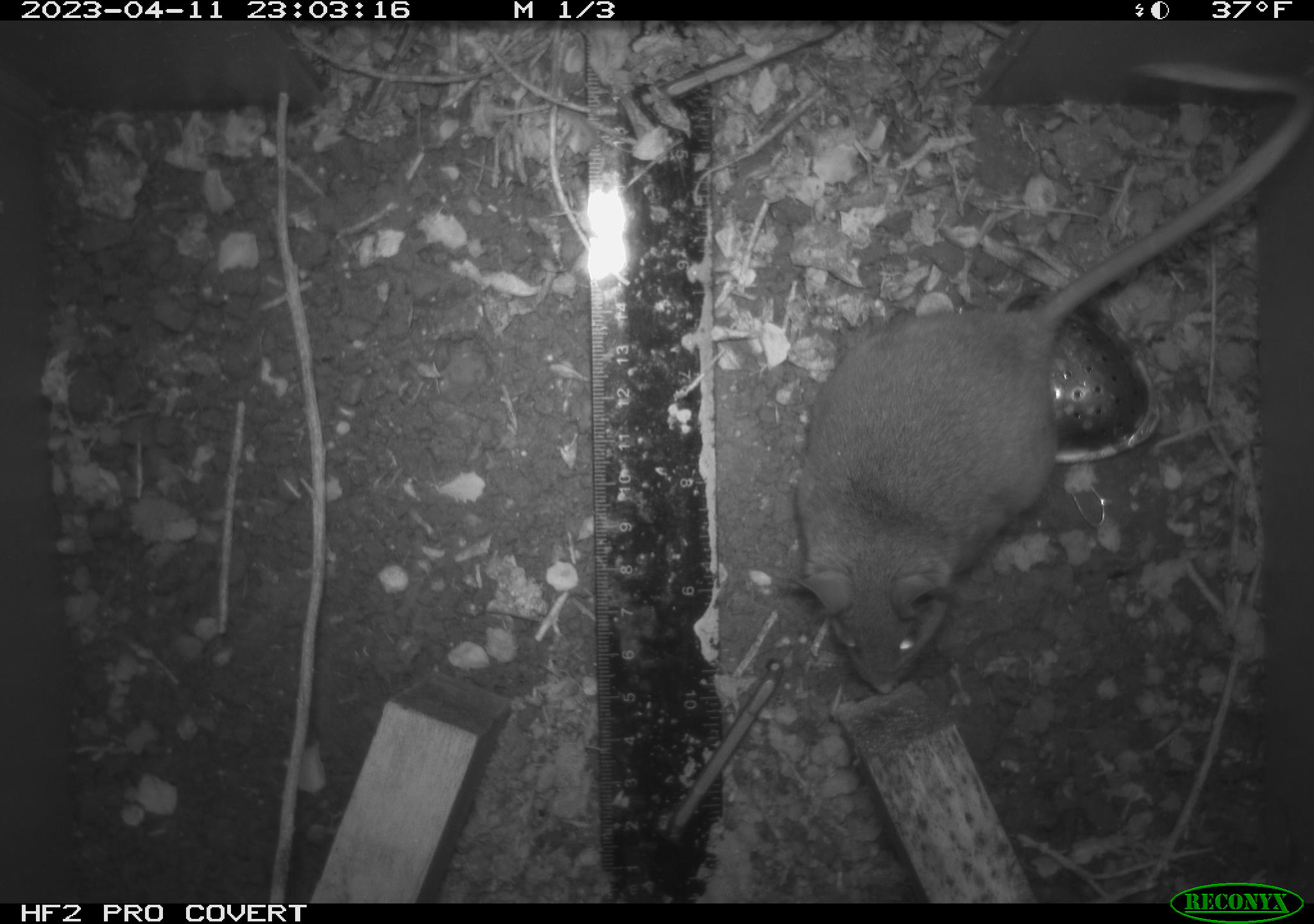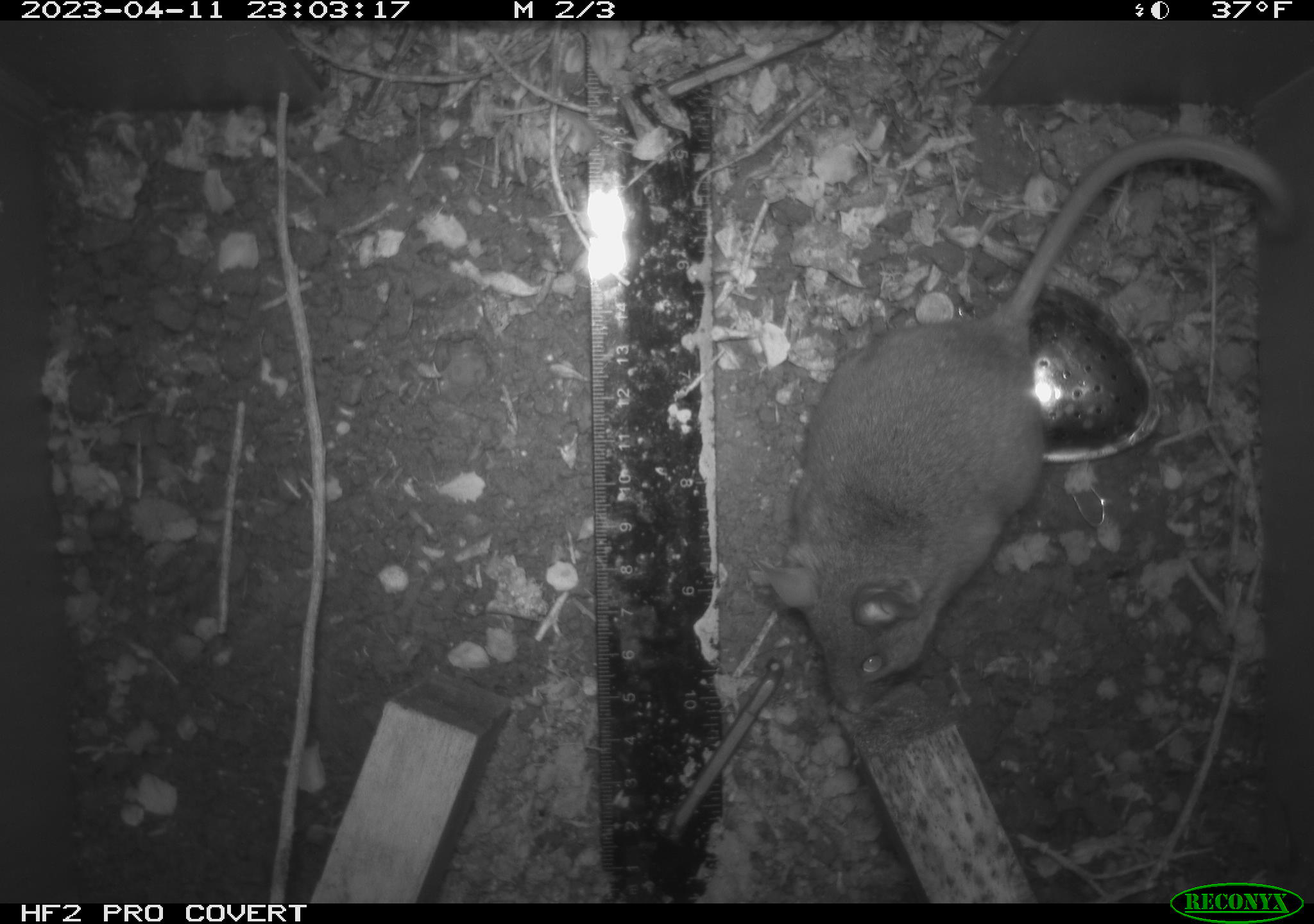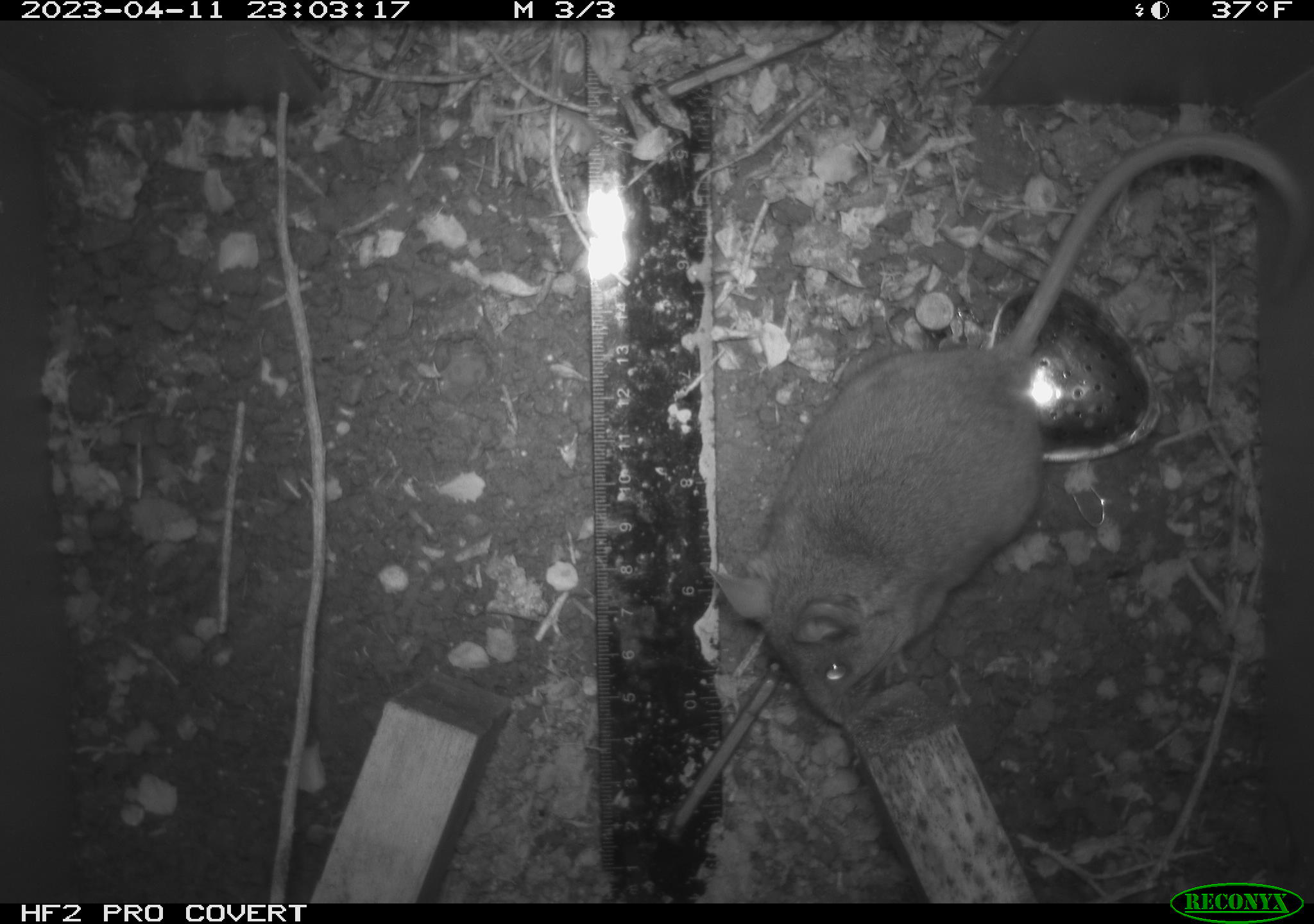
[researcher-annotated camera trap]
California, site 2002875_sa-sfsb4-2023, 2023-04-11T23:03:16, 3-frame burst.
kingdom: Animalia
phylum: Chordata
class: Mammalia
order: Rodentia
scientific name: Rodentia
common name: mouse species